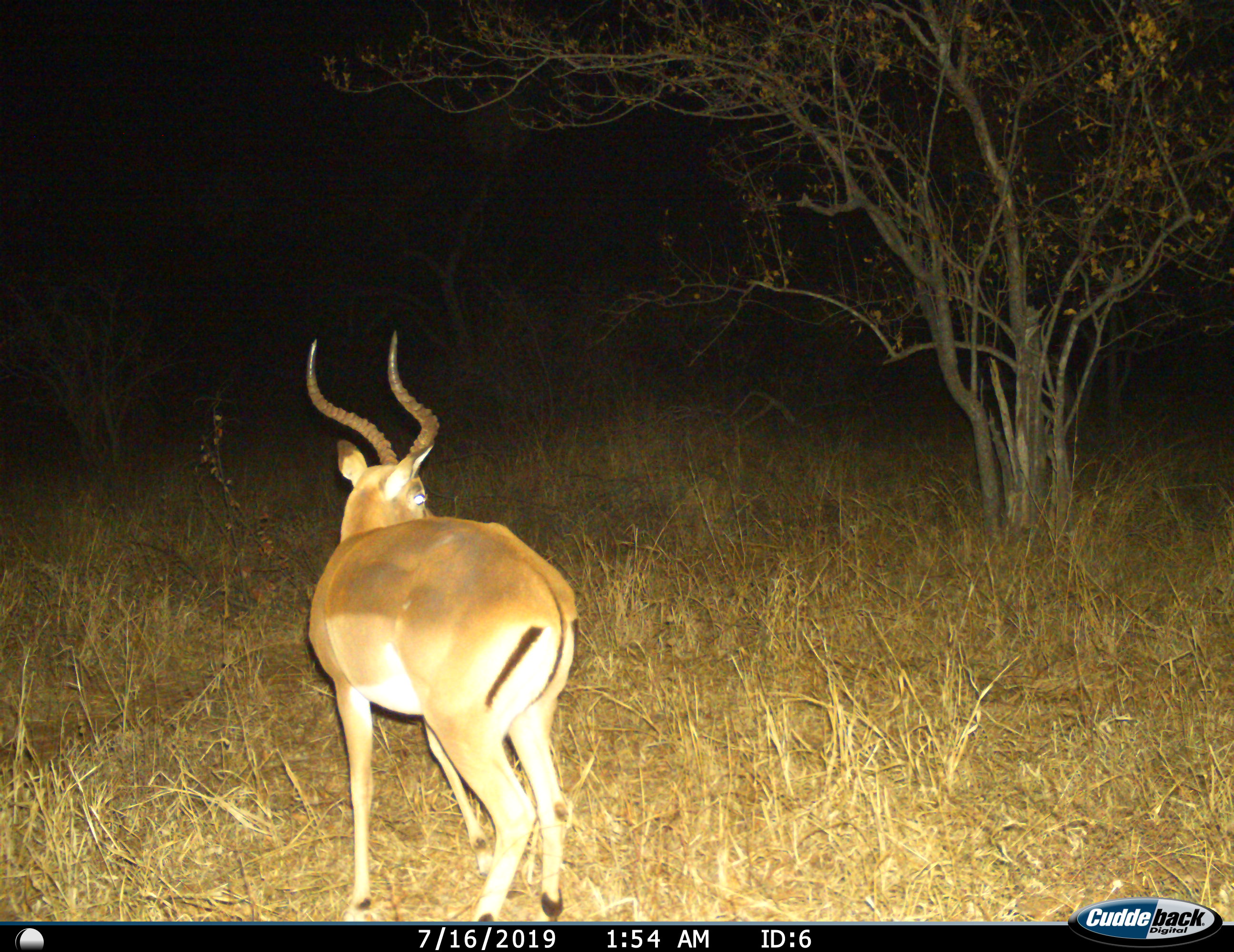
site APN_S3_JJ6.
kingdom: Animalia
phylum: Chordata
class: Mammalia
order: Artiodactyla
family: Bovidae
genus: Aepyceros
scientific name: Aepyceros melampus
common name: impala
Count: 1.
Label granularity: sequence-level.